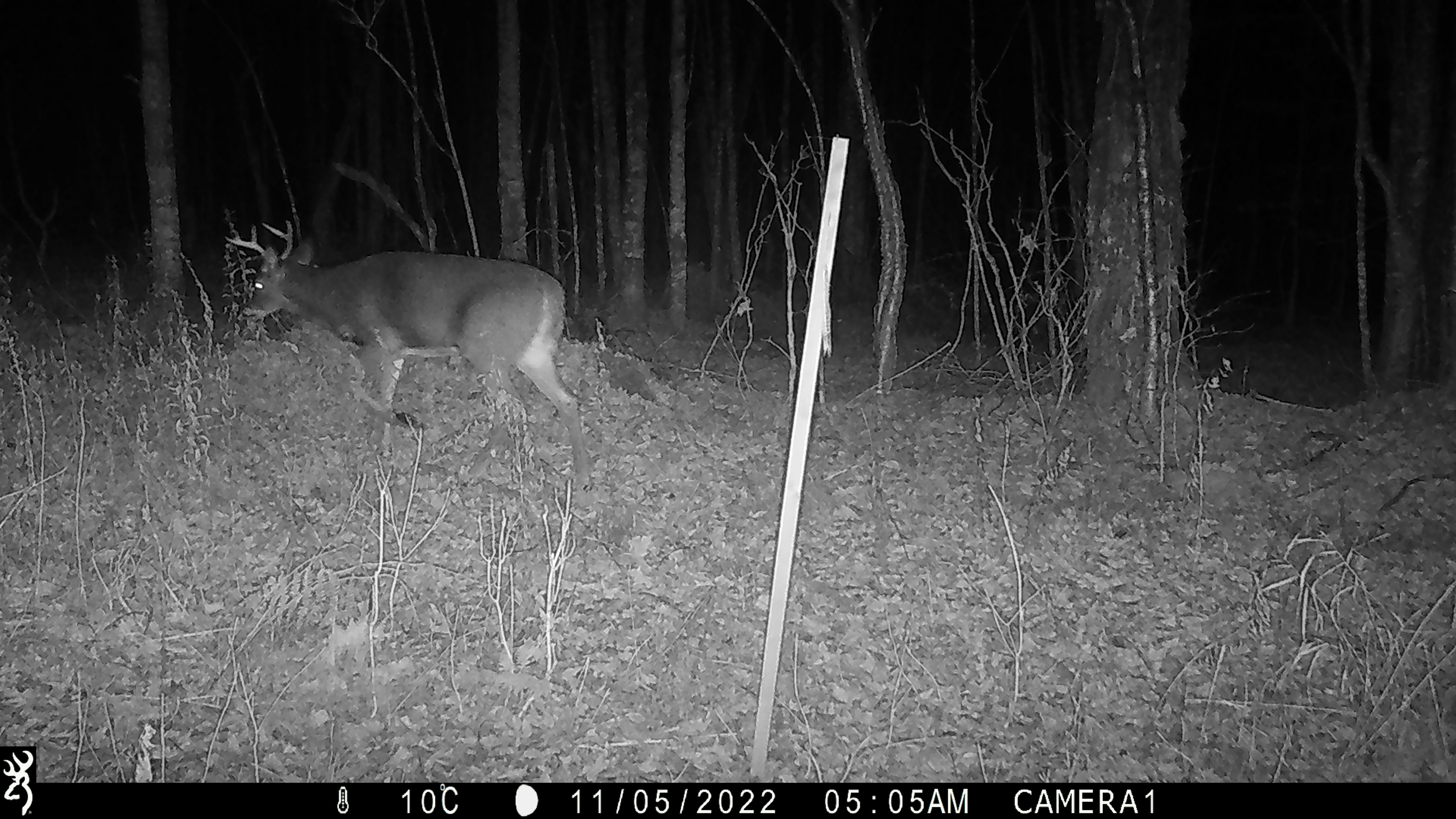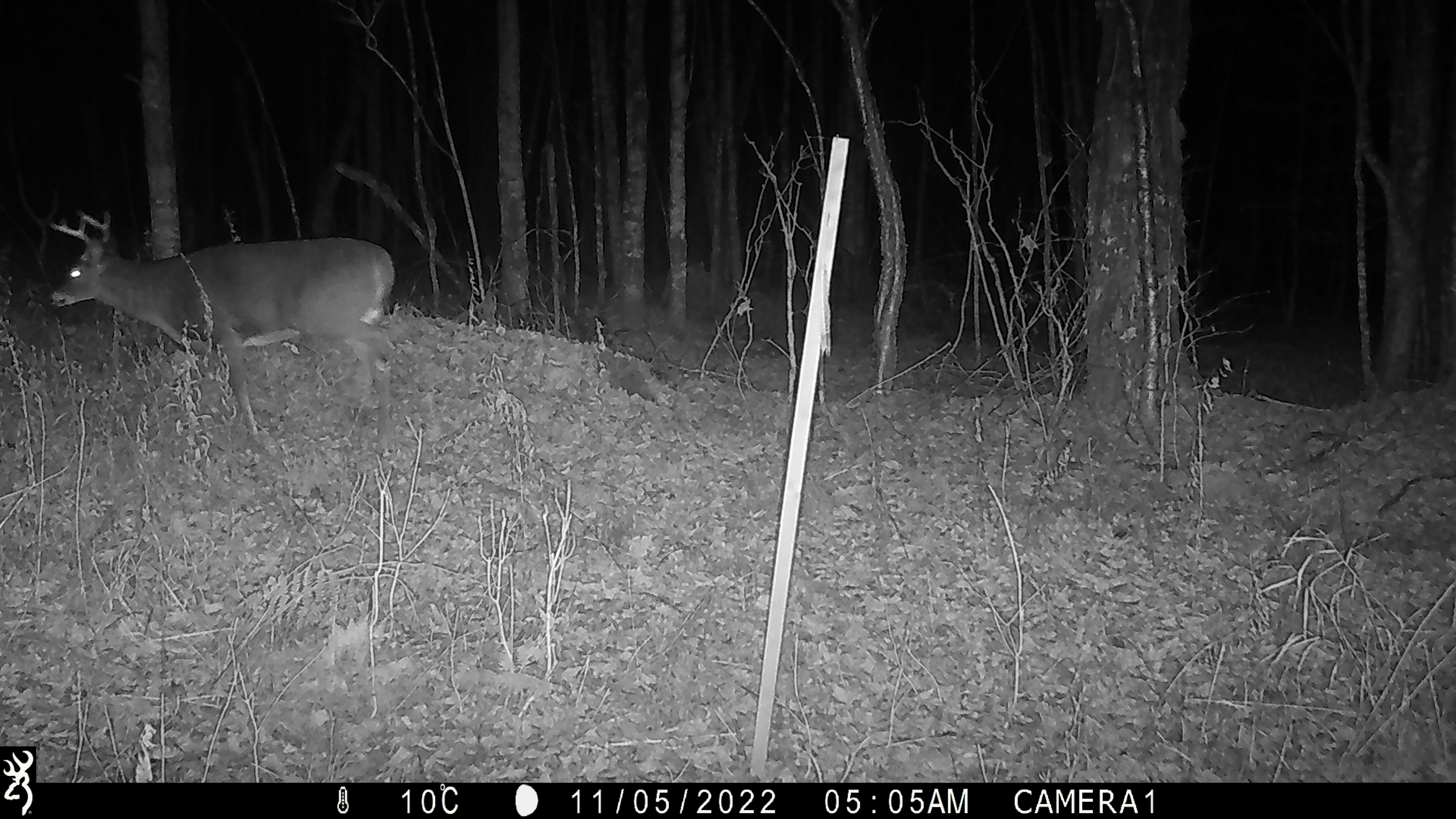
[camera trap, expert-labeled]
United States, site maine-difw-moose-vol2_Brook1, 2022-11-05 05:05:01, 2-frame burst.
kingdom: Animalia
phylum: Chordata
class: Mammalia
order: Artiodactyla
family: Cervidae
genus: Odocoileus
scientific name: Odocoileus virginianus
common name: white-tailed deer